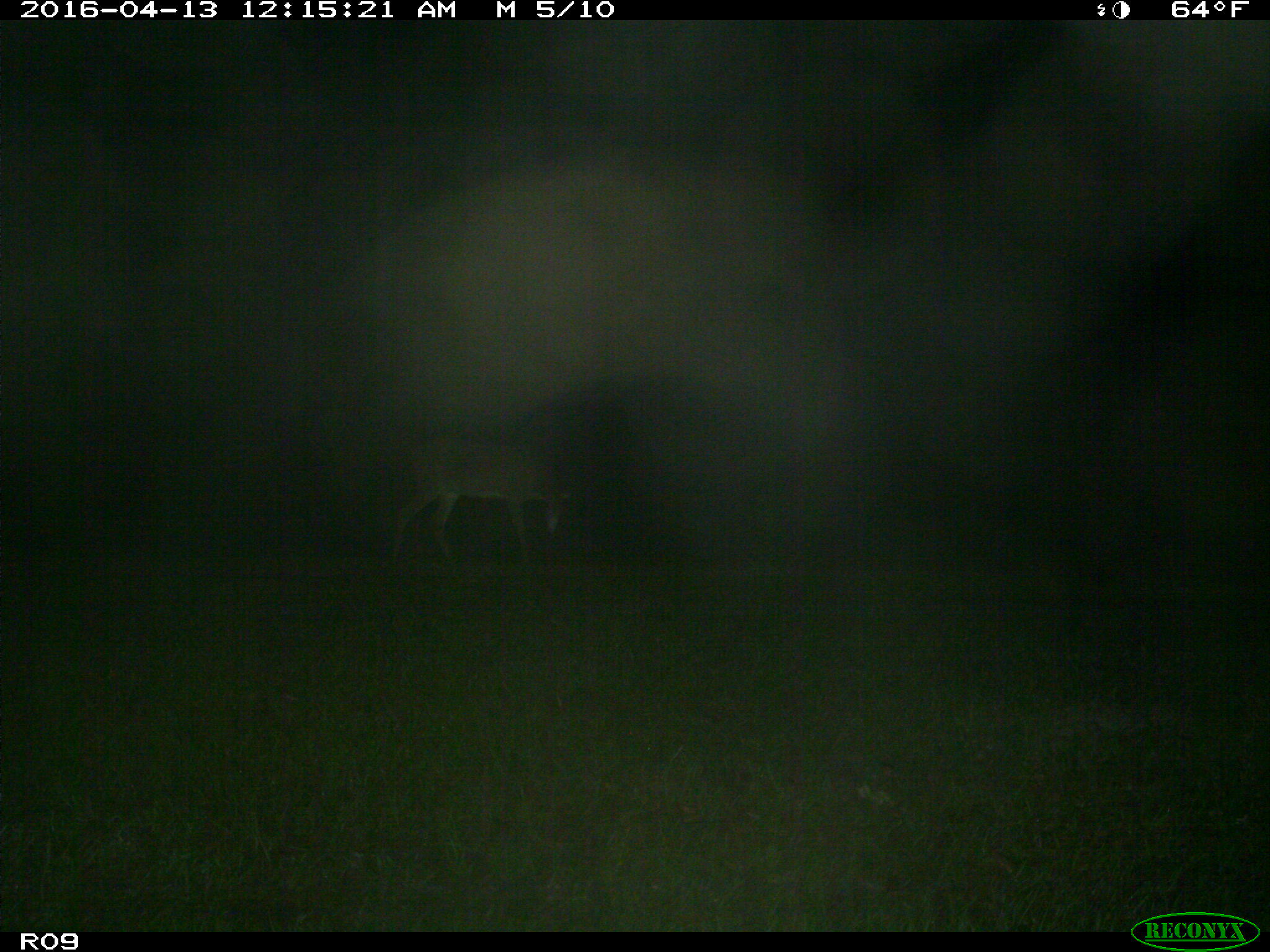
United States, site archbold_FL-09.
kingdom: Animalia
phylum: Chordata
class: Mammalia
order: Artiodactyla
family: Cervidae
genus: Odocoileus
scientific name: Odocoileus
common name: deer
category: unidentified deer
Unidentified deer (deer) (Odocoileus).